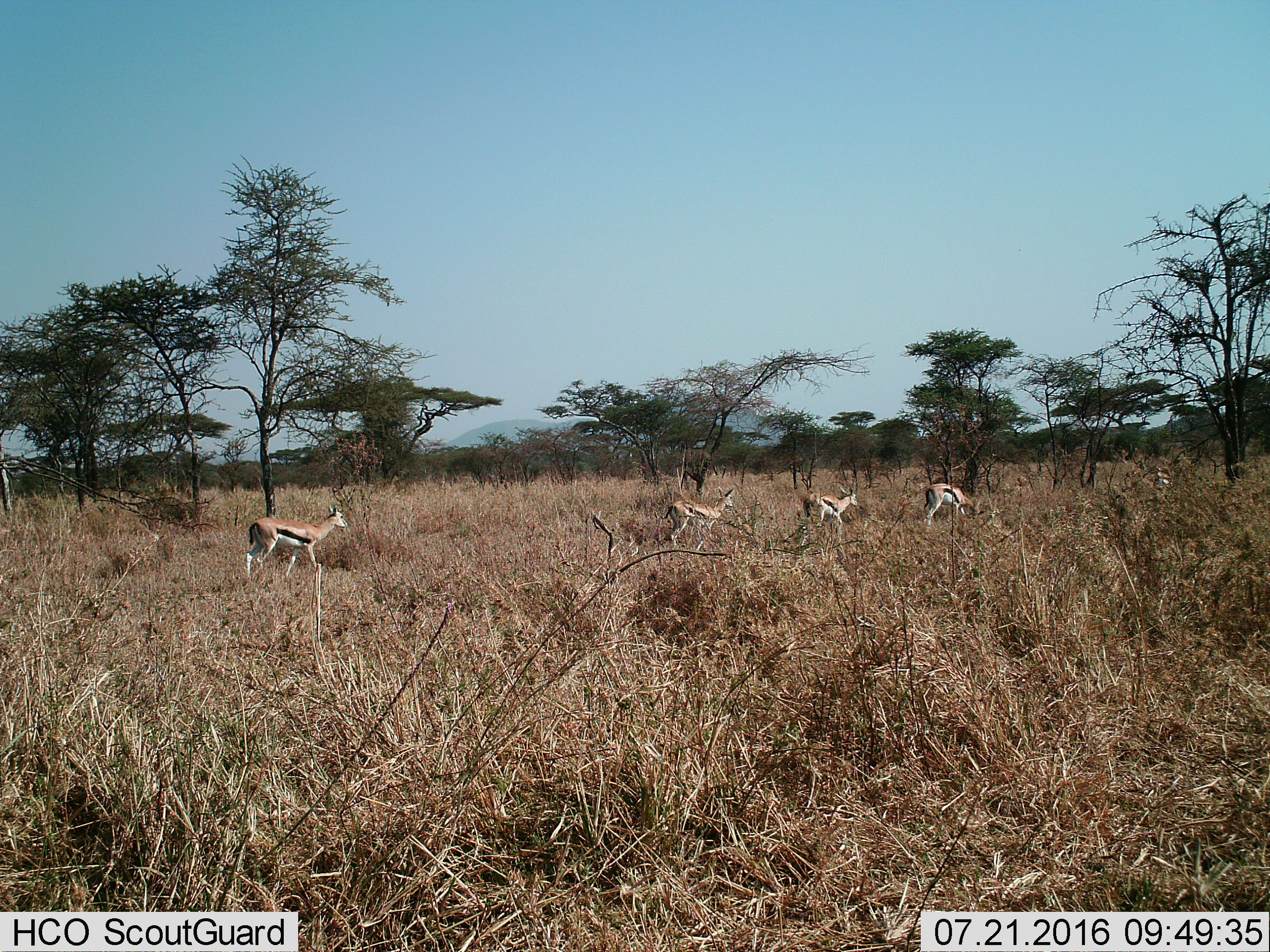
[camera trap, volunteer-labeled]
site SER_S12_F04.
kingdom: Animalia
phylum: Chordata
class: Mammalia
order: Artiodactyla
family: Bovidae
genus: Eudorcas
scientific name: Eudorcas thomsonii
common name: thomson's gazelle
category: gazellethomsons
Gazellethomsons (thomson's gazelle) (Eudorcas thomsonii), count 5. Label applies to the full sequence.